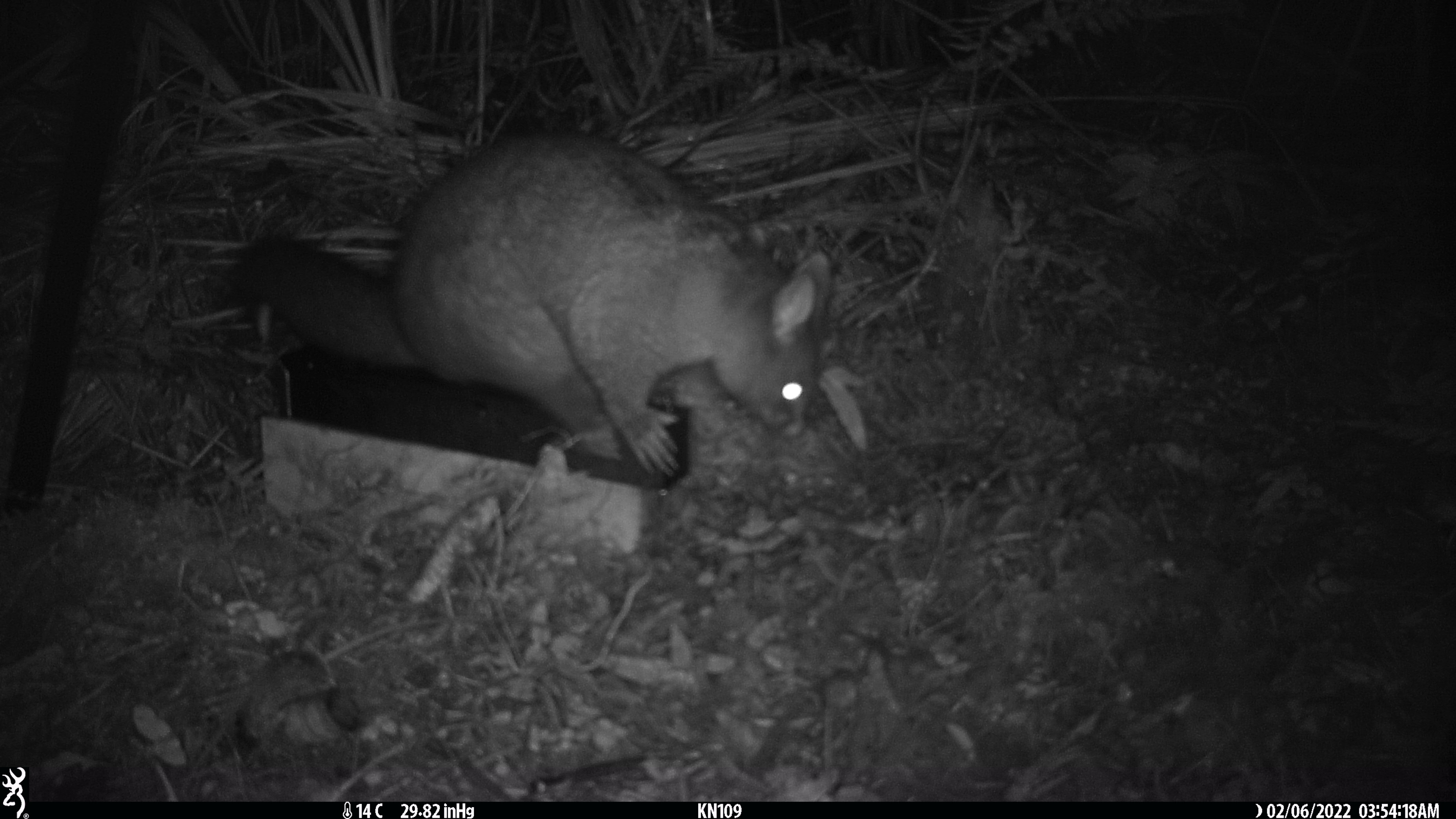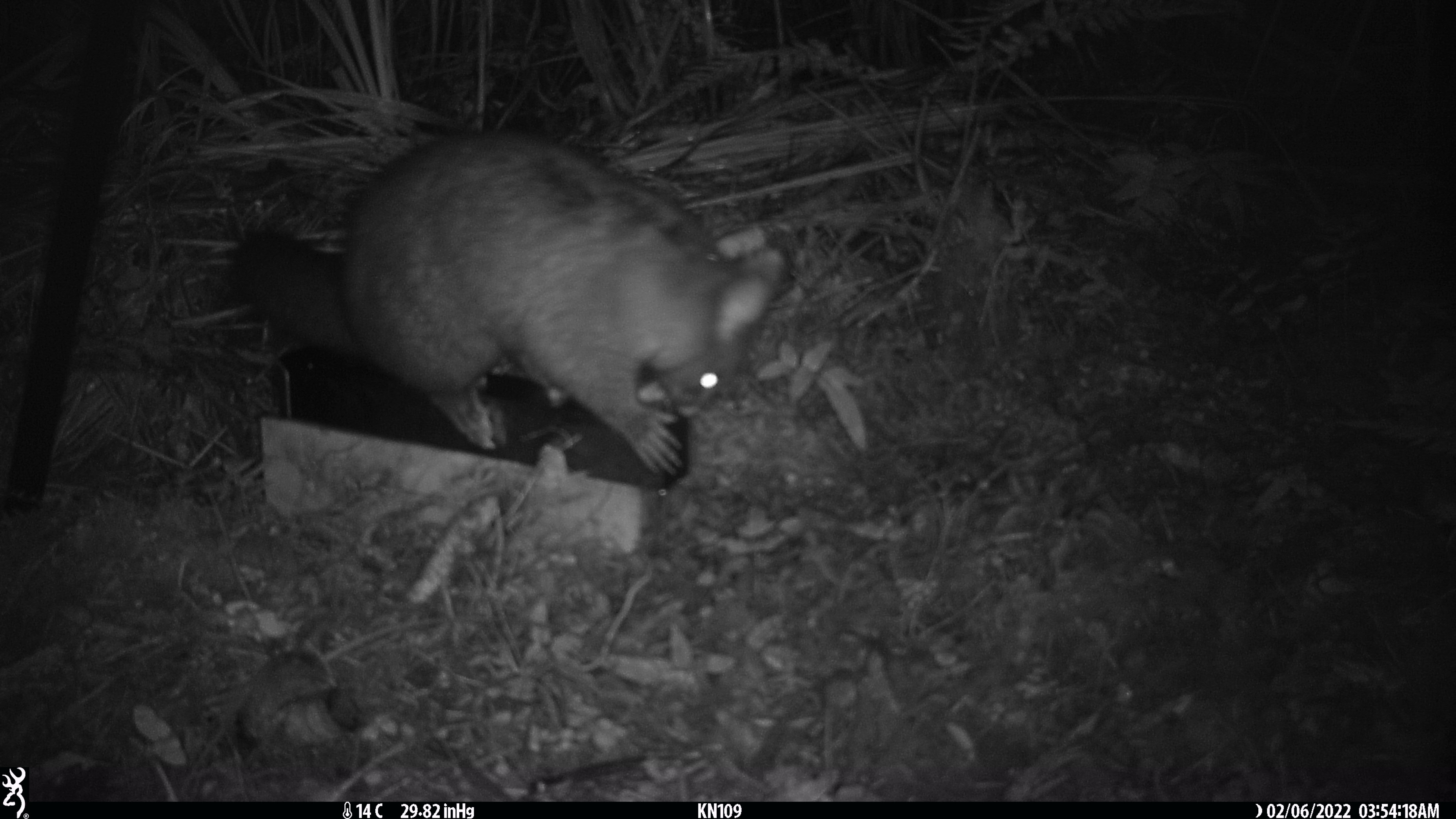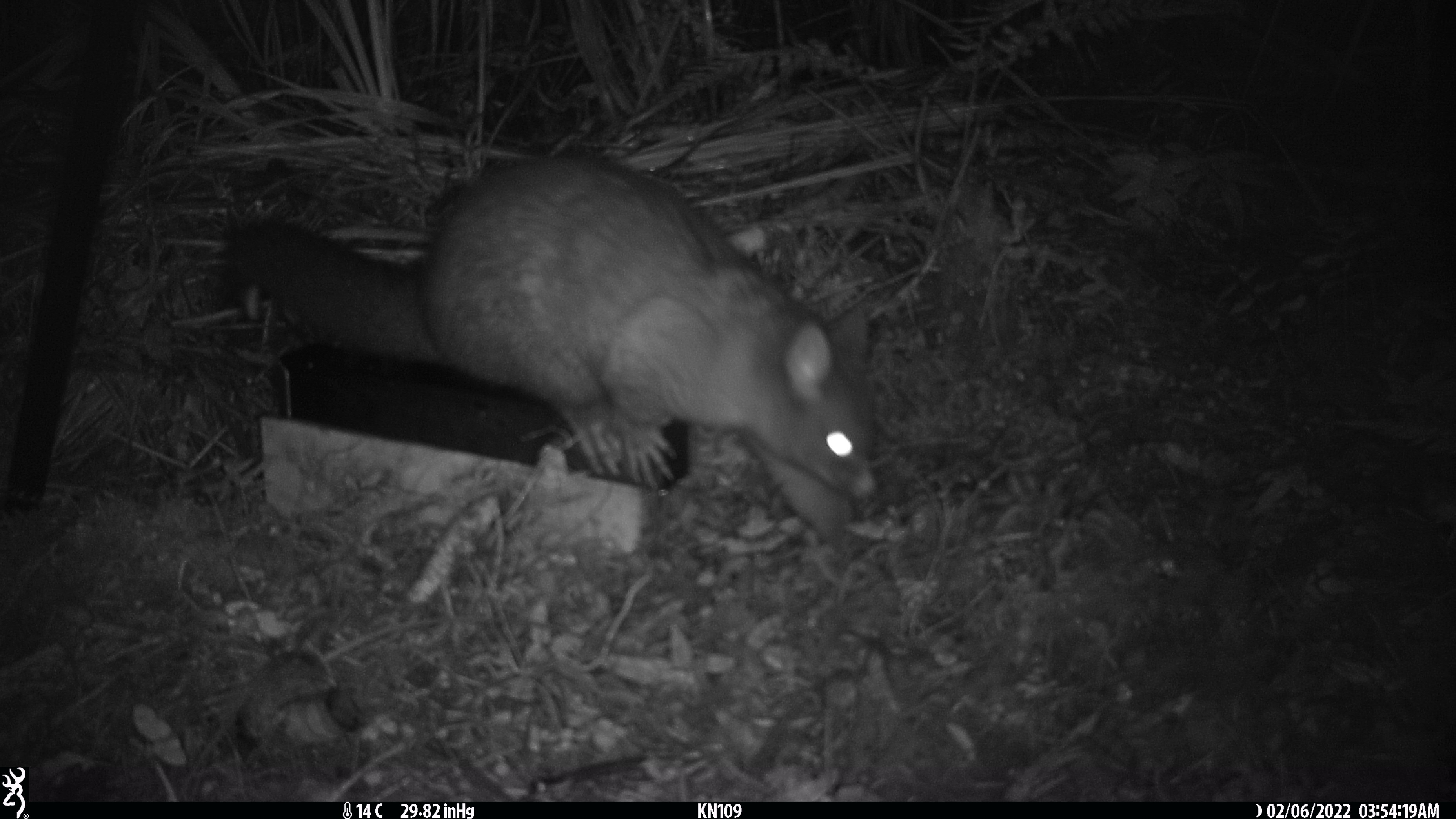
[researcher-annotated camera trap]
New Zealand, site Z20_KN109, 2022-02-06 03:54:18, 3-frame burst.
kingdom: Animalia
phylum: Chordata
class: Mammalia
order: Diprotodontia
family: Phalangeridae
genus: Trichosurus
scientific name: Trichosurus vulpecula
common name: common brushtail possum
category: possum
Possum (common brushtail possum) (Trichosurus vulpecula).